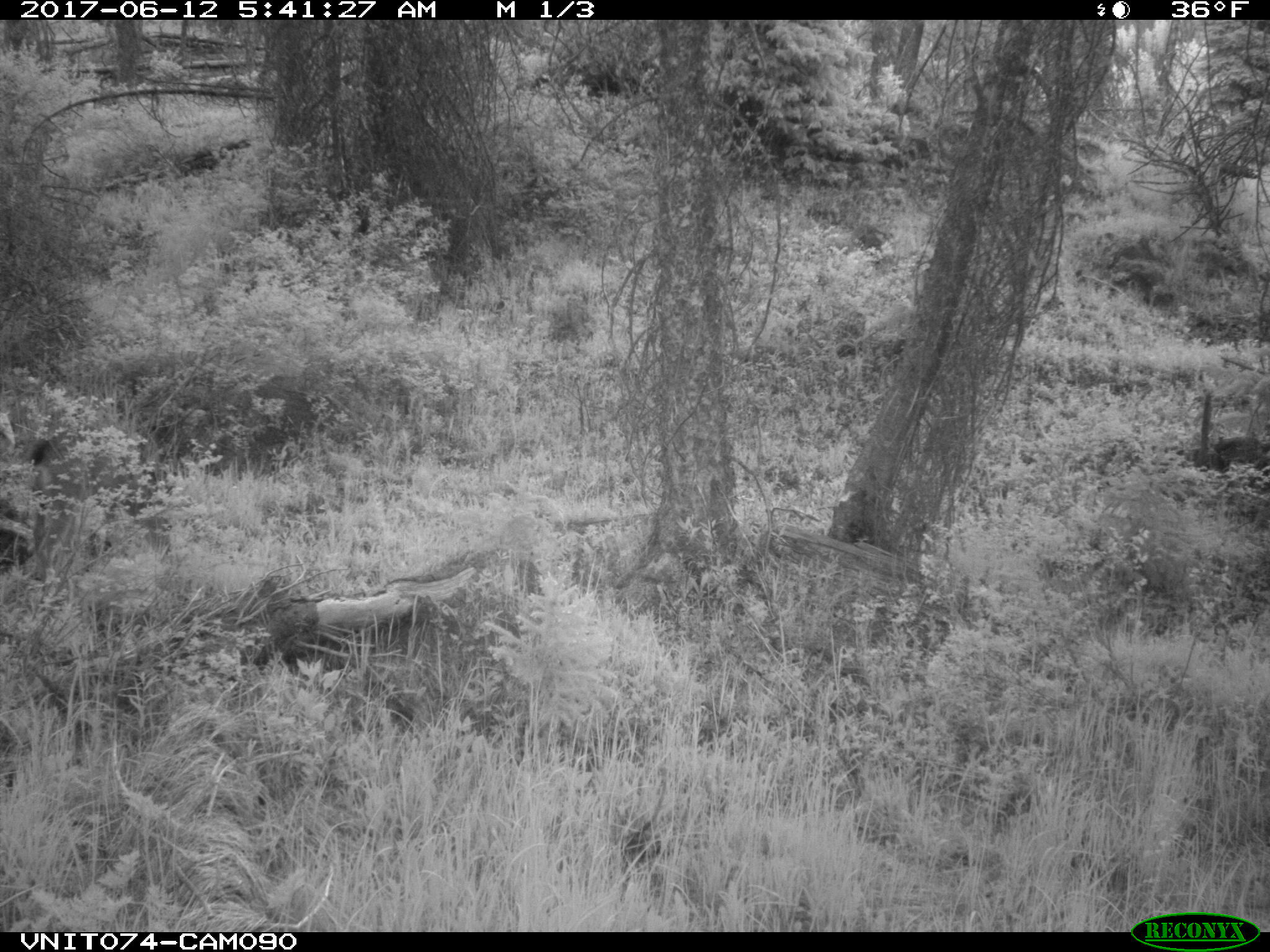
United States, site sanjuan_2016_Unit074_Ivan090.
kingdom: Animalia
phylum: Chordata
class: Mammalia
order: Artiodactyla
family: Cervidae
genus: Odocoileus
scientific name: Odocoileus hemionus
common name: mule deer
Odocoileus hemionus (mule deer).